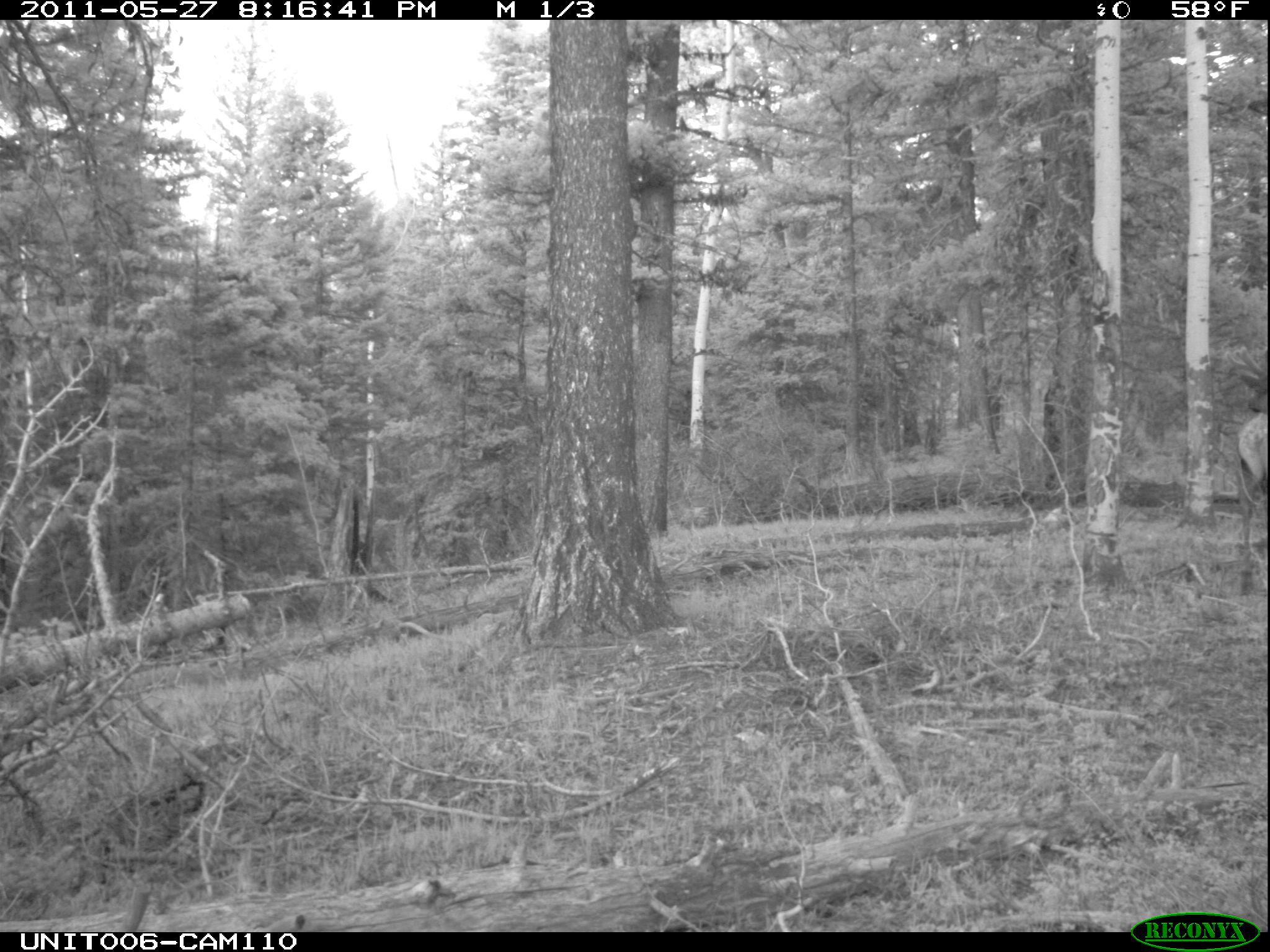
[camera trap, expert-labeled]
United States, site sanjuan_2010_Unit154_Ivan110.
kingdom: Animalia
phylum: Chordata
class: Mammalia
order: Artiodactyla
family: Cervidae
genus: Cervus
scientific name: Cervus elaphus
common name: red deer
Cervus elaphus (red deer).